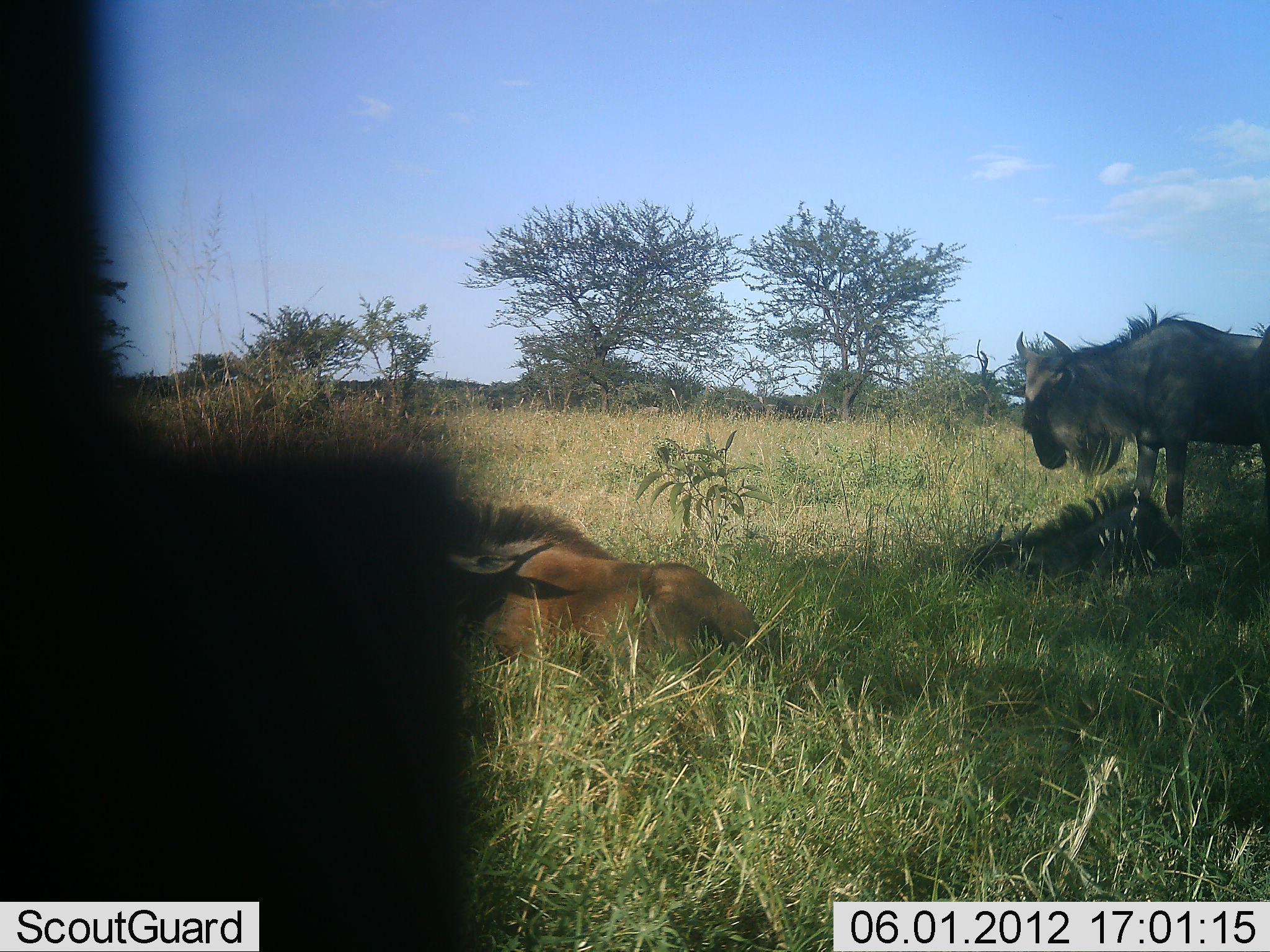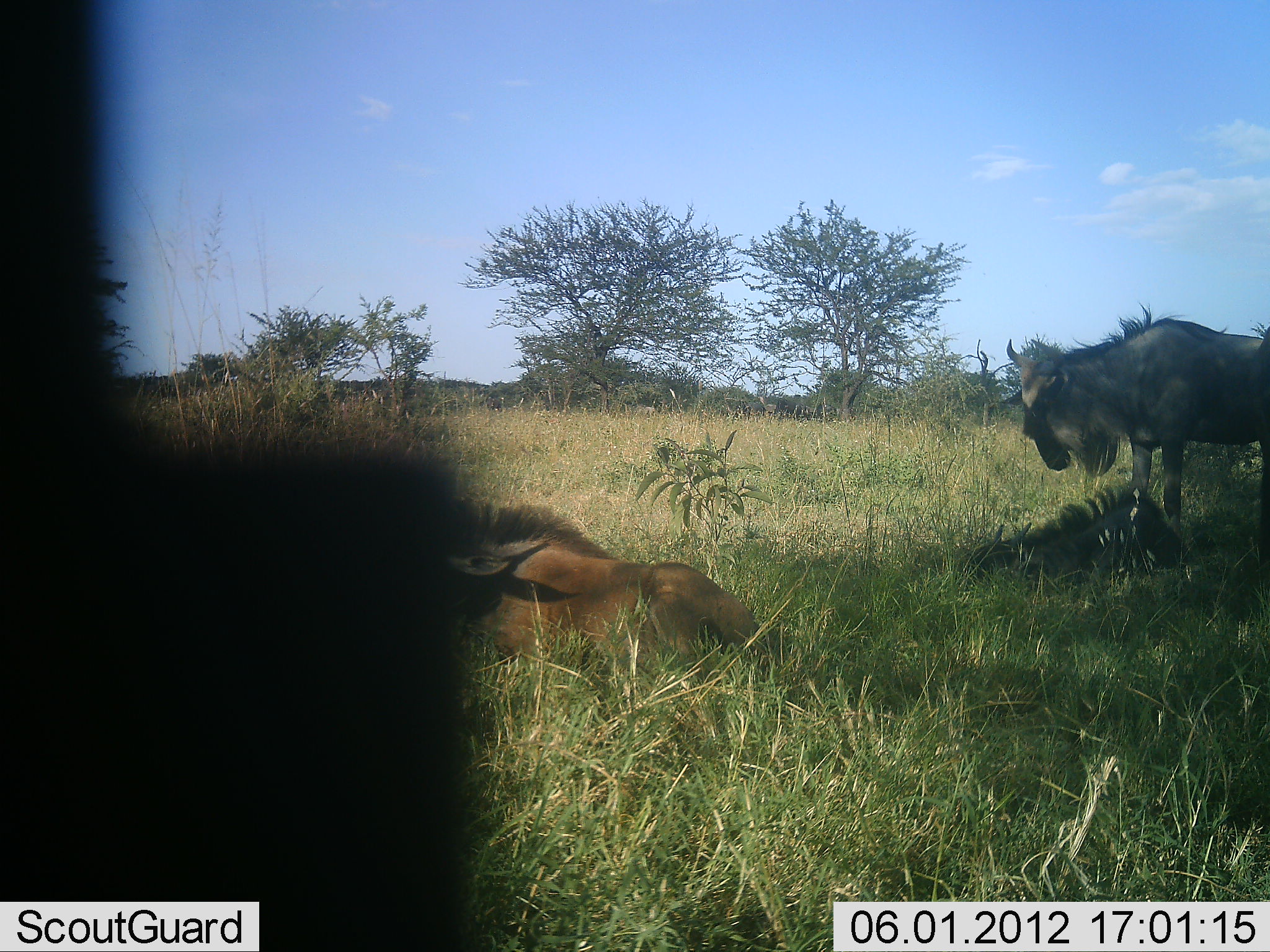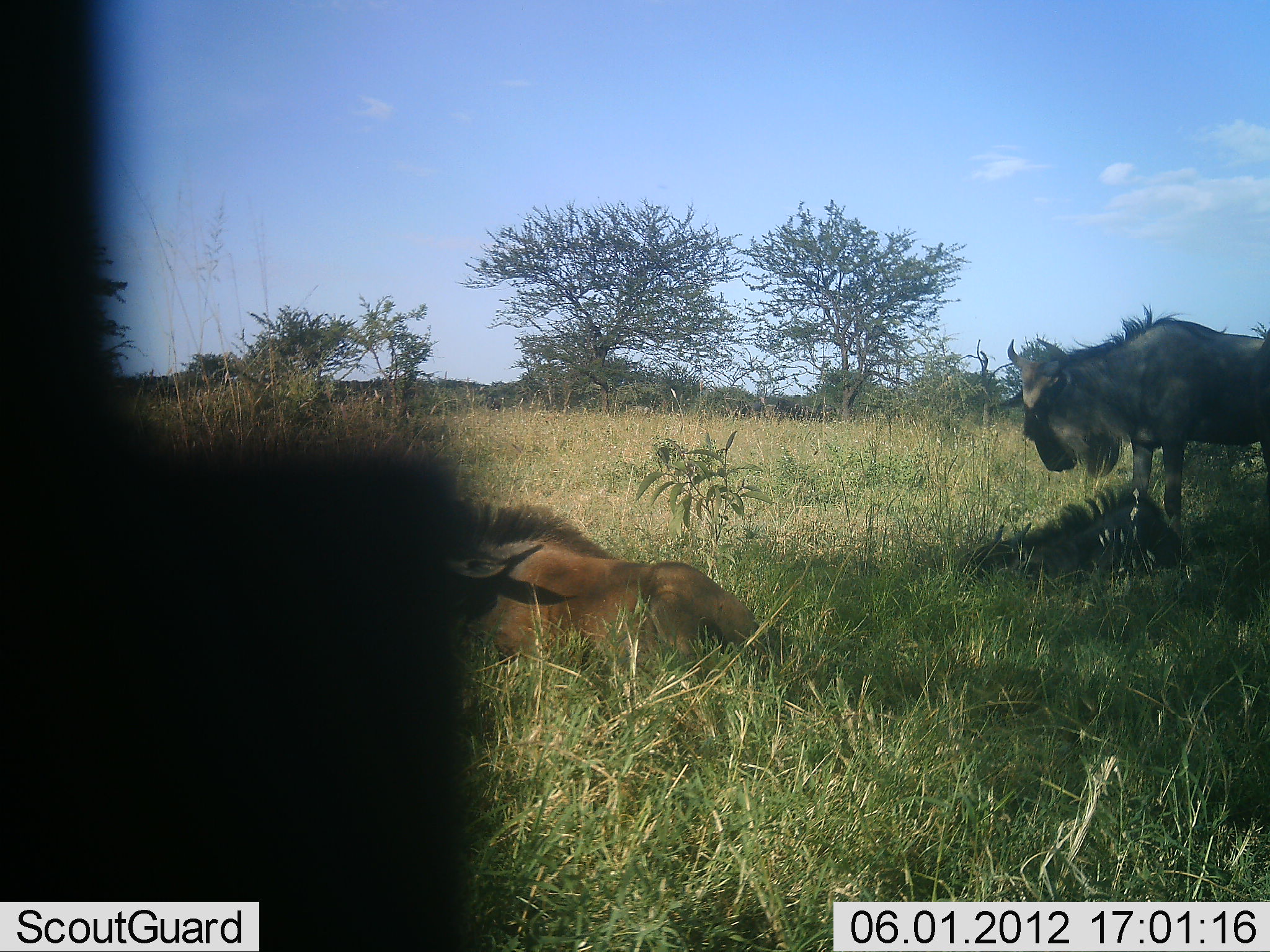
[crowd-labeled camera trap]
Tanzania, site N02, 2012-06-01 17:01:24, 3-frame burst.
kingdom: Animalia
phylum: Chordata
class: Mammalia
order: Artiodactyla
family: Bovidae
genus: Connochaetes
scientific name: Connochaetes taurinus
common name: blue wildebeest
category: wildebeest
Wildebeest (blue wildebeest) (Connochaetes taurinus), count 3. Behavior (volunteer vote fractions): standing 91%, resting 91%, moving 0%, interacting 9%. Young present (vote fraction): 45%. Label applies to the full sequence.